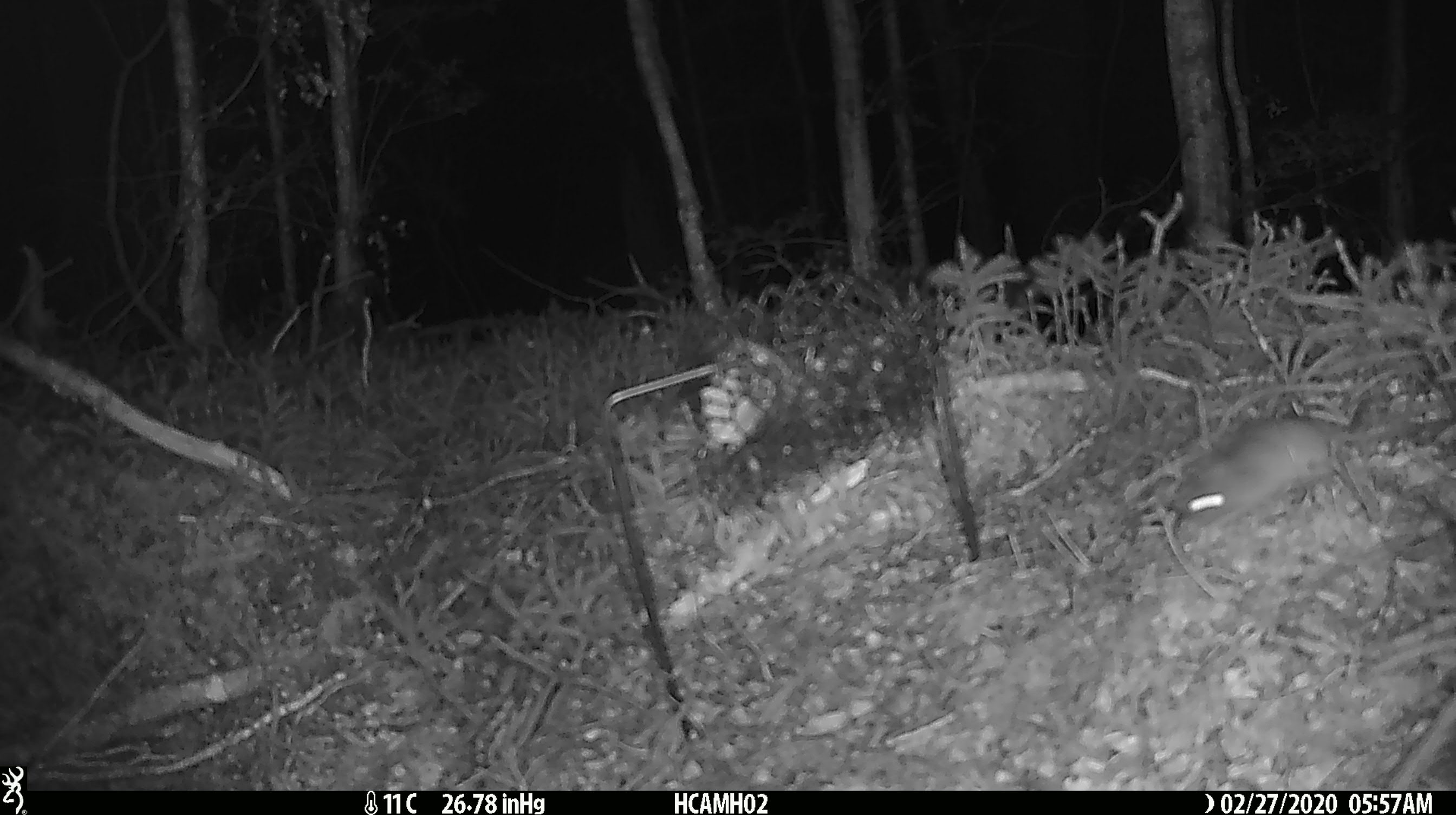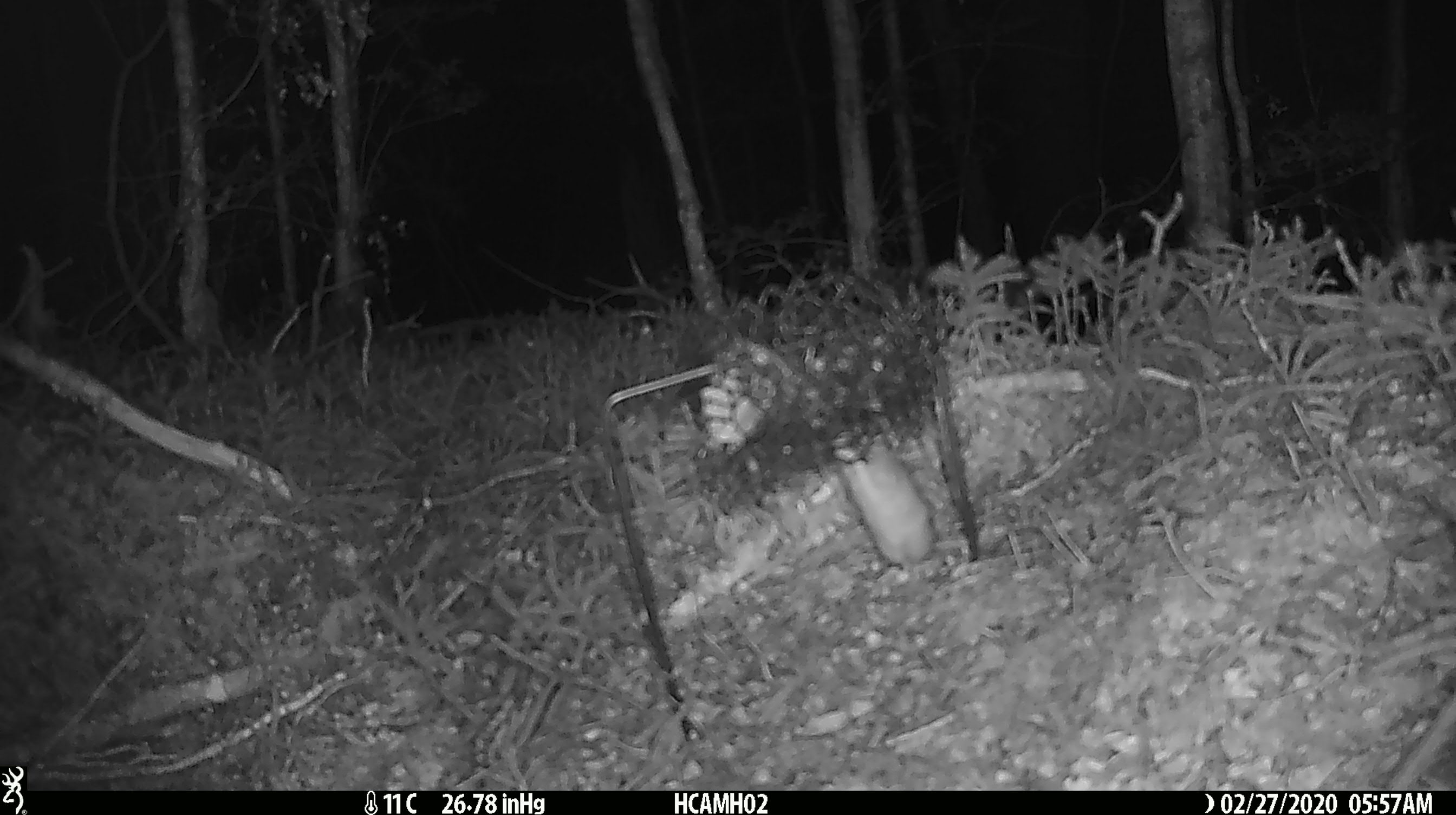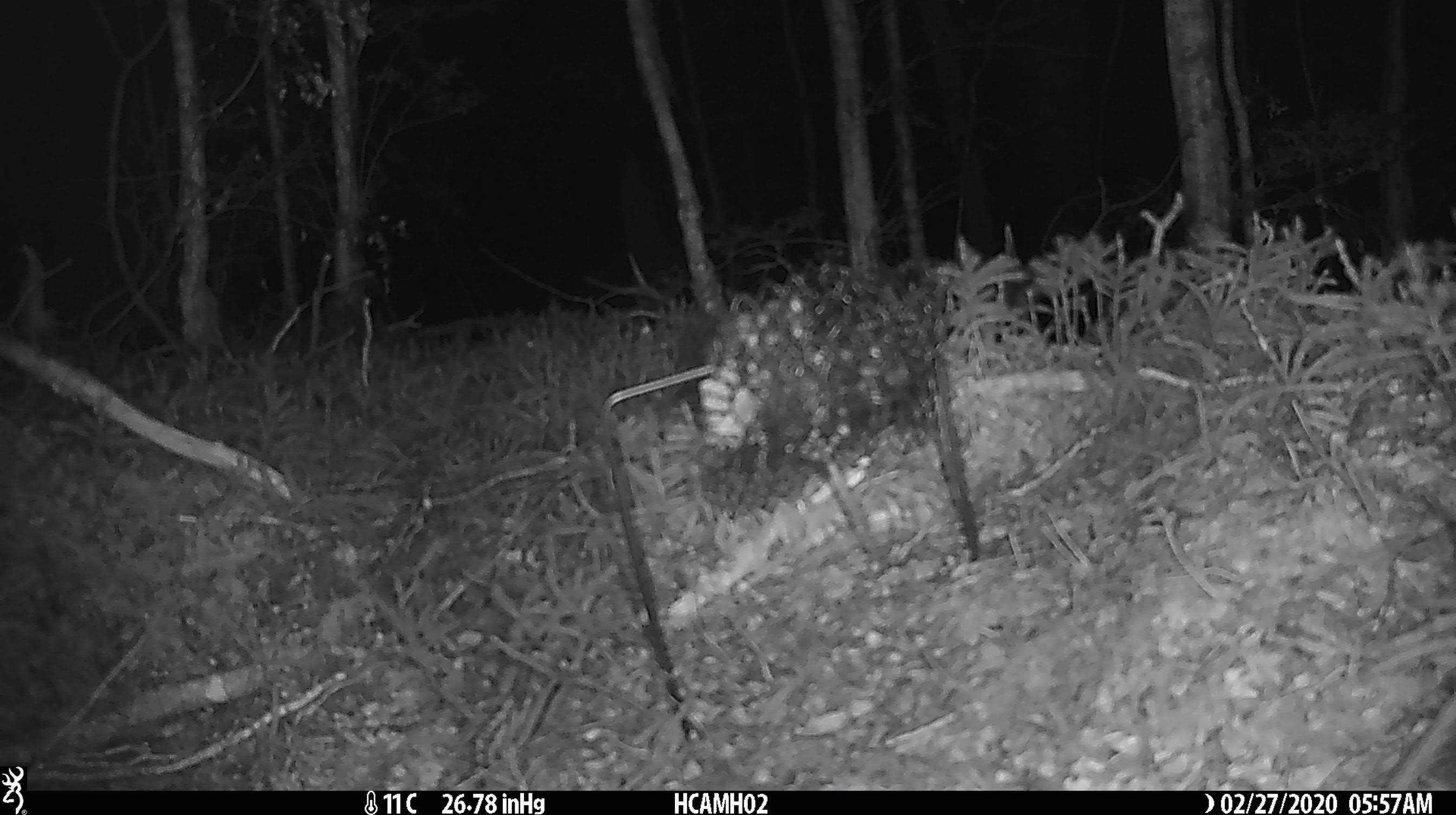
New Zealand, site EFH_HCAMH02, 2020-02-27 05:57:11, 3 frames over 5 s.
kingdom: Animalia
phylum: Chordata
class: Mammalia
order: Rodentia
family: Muridae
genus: Mus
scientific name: Mus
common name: mouse